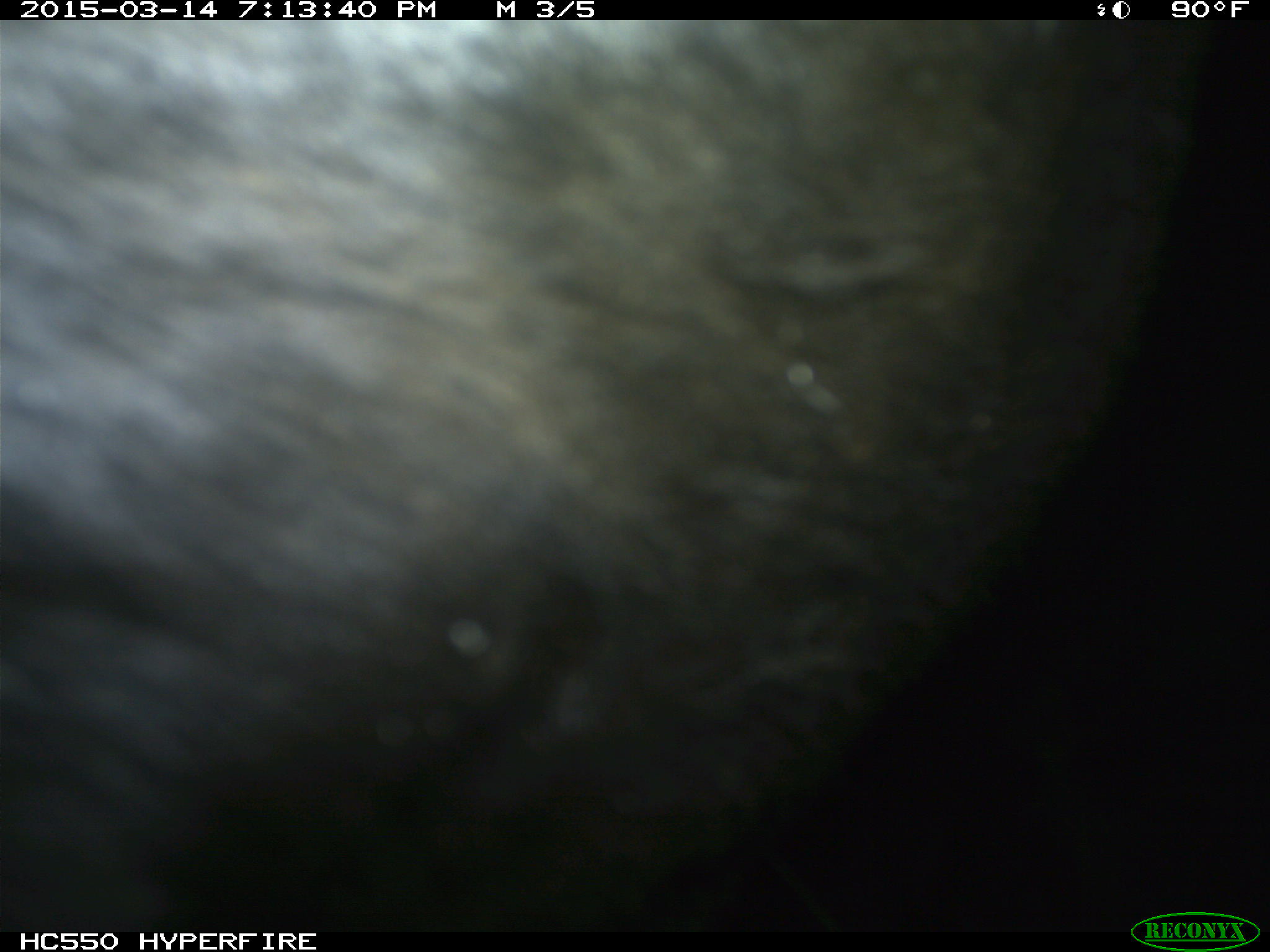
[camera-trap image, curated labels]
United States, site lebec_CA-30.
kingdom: Animalia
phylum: Chordata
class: Mammalia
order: Artiodactyla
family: Bovidae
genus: Bos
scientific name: Bos taurus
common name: domestic cow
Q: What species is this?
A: Bos taurus (domestic cow).